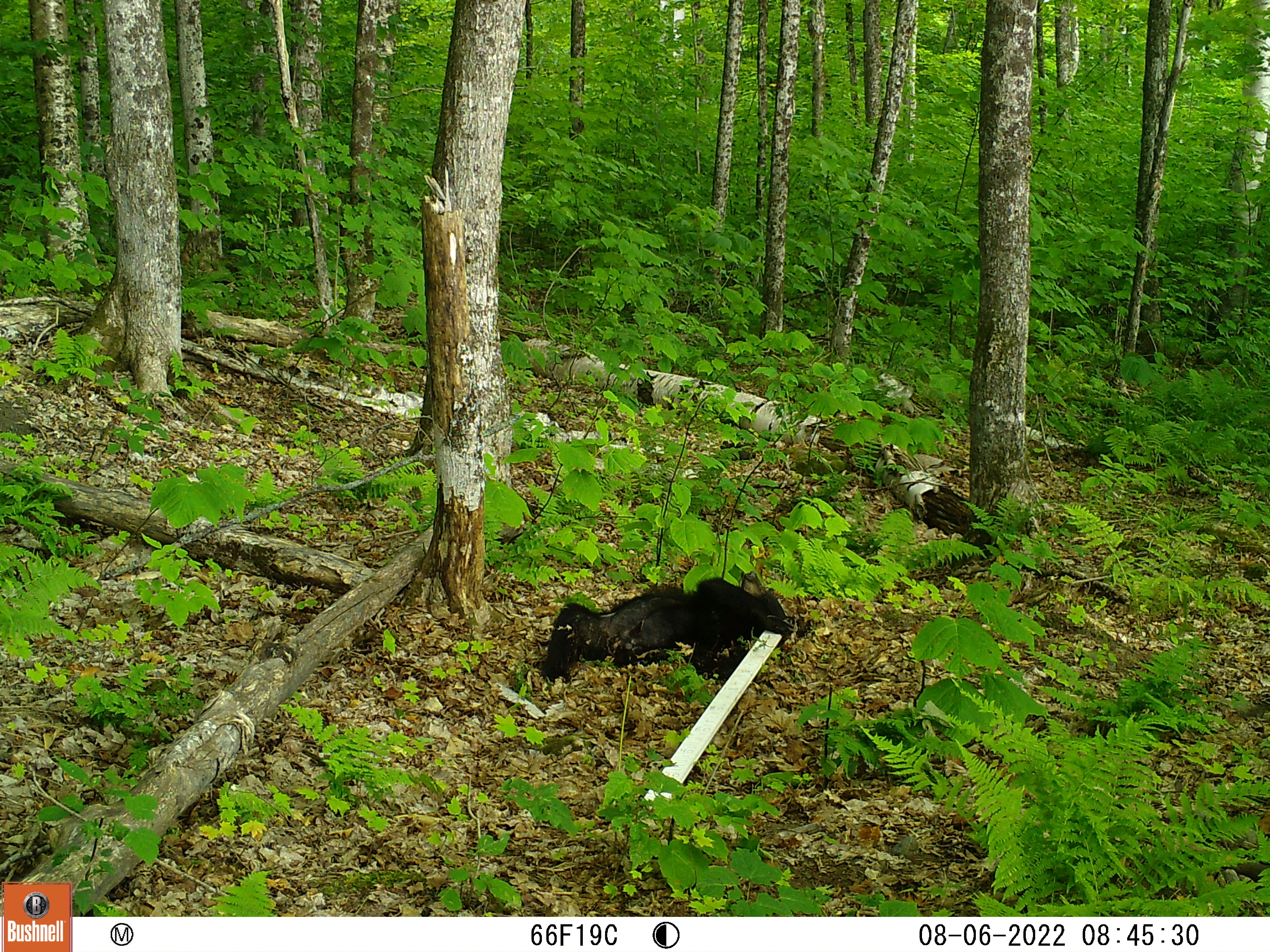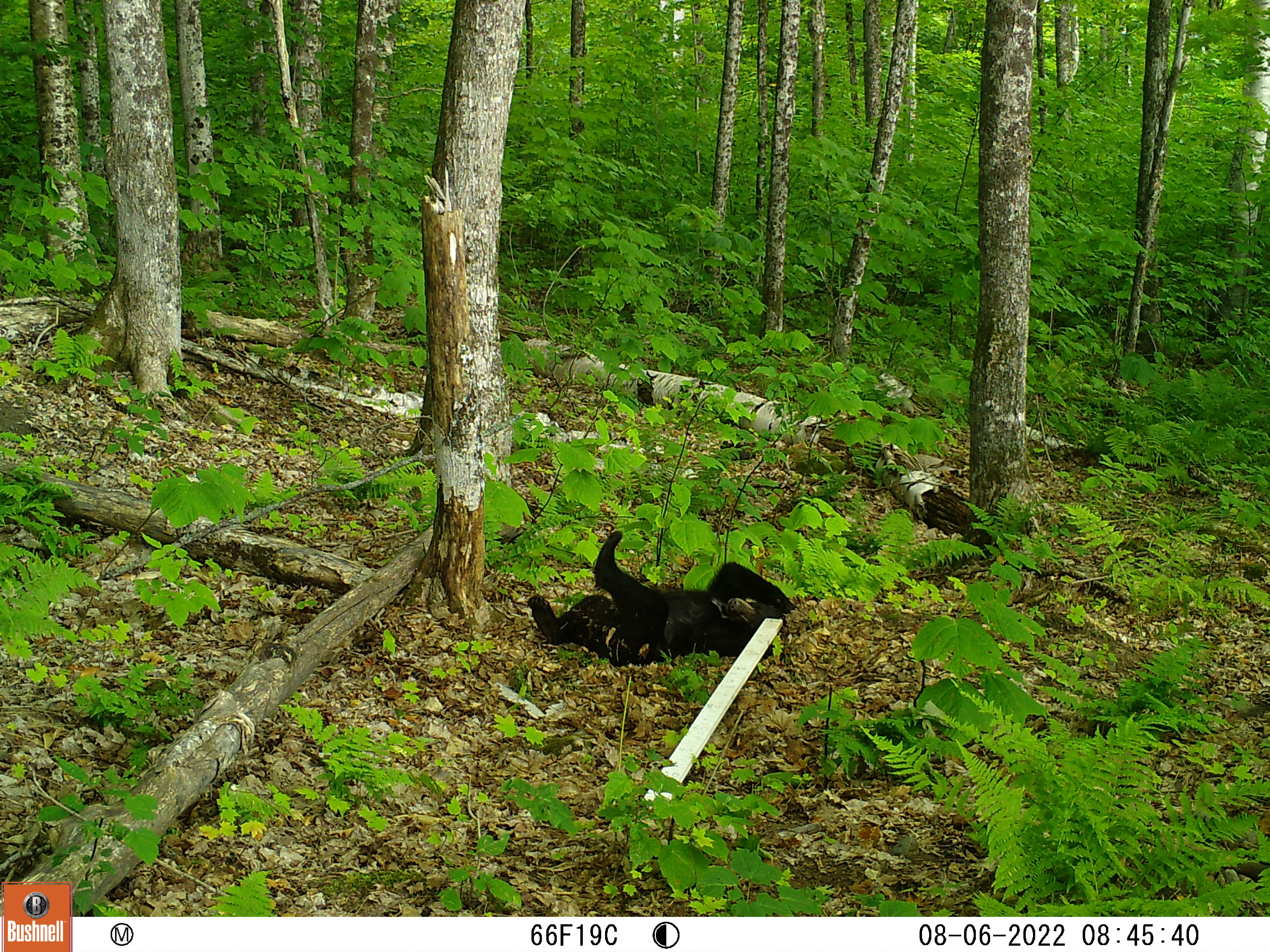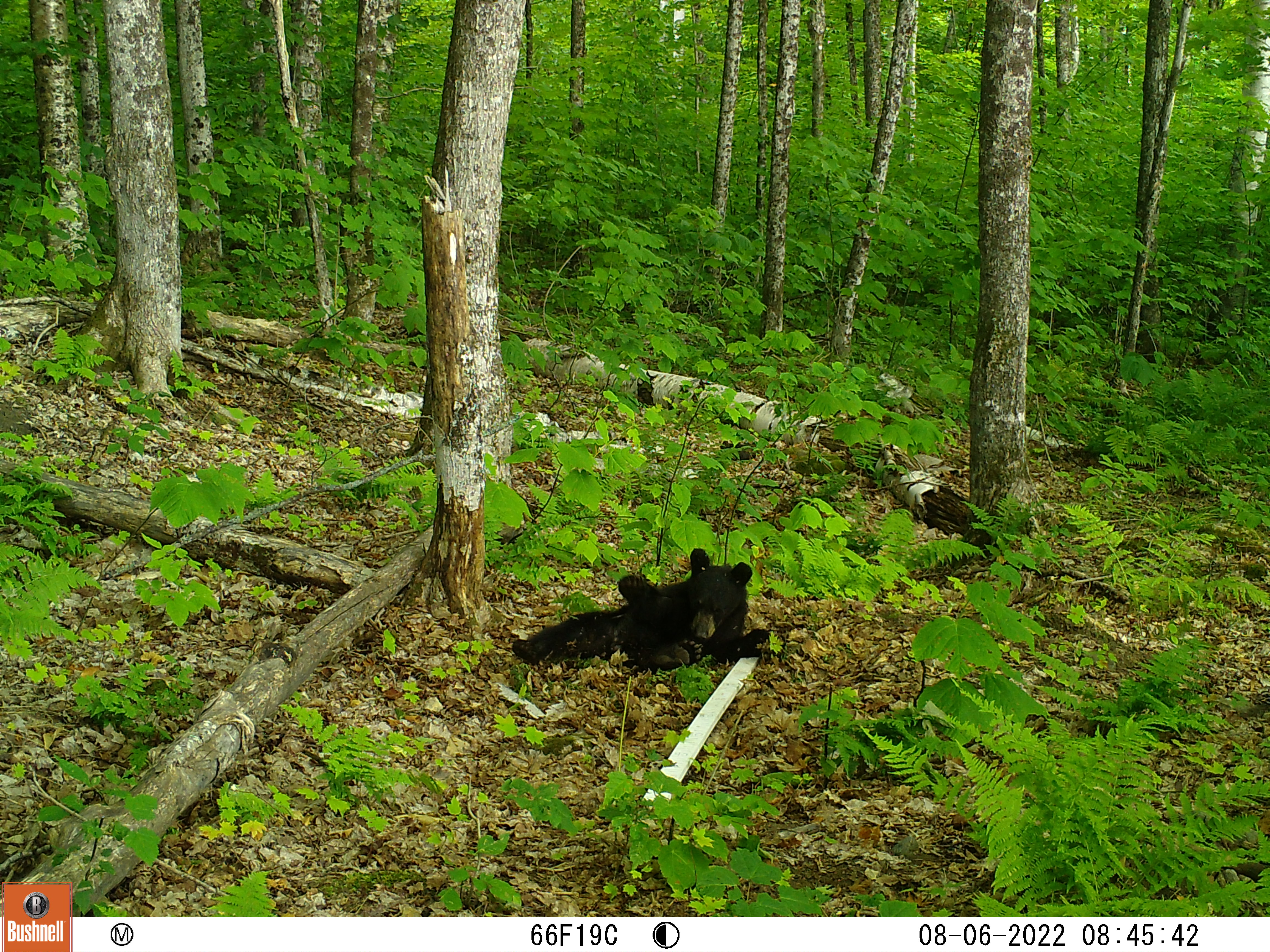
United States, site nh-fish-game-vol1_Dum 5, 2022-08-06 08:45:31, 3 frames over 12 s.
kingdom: Animalia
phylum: Chordata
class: Mammalia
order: Carnivora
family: Ursidae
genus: Ursus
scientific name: Ursus americanus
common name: black bear